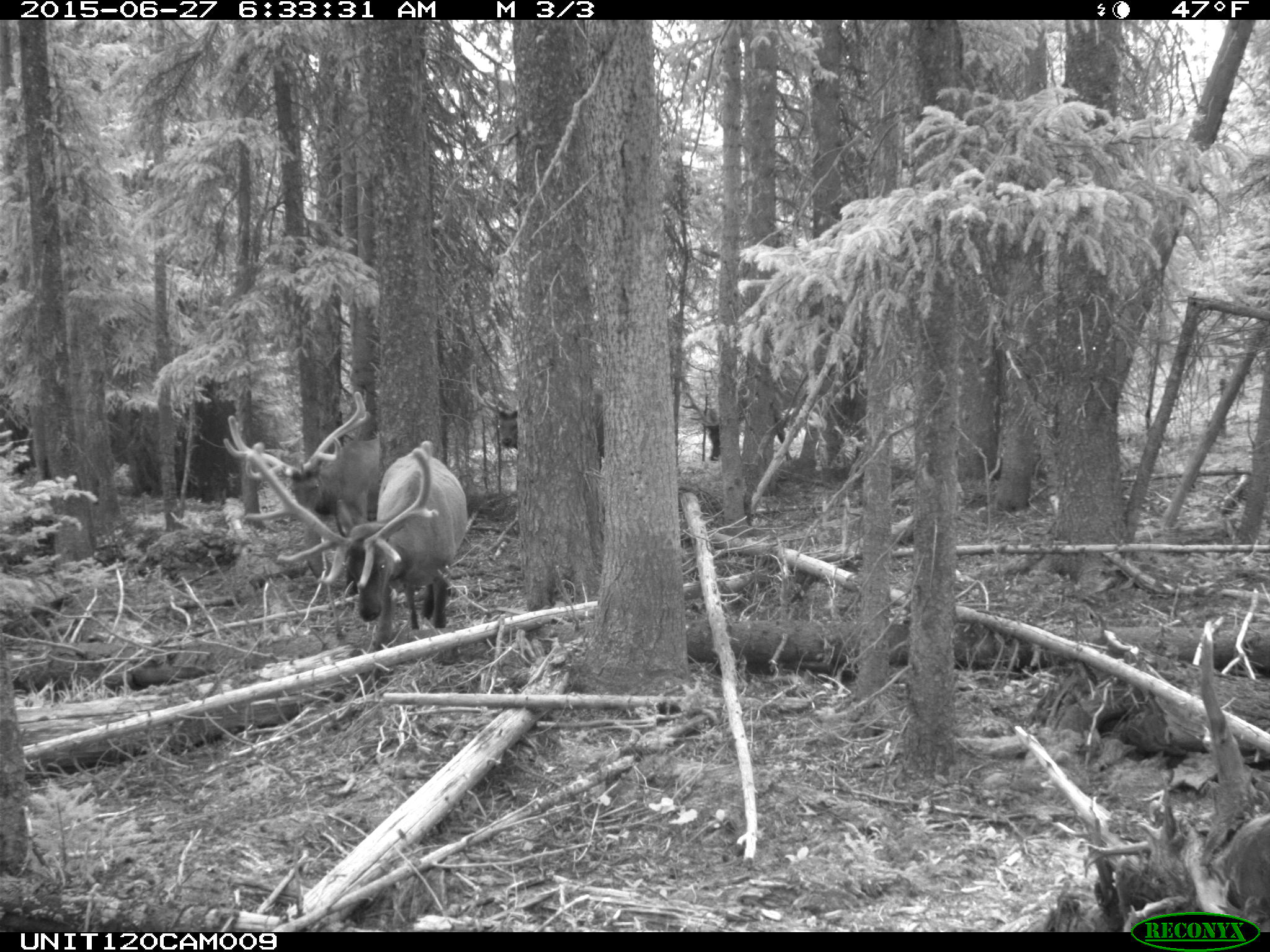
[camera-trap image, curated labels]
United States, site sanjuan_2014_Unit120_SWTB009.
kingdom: Animalia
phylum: Chordata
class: Mammalia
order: Artiodactyla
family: Cervidae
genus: Cervus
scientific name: Cervus elaphus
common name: red deer